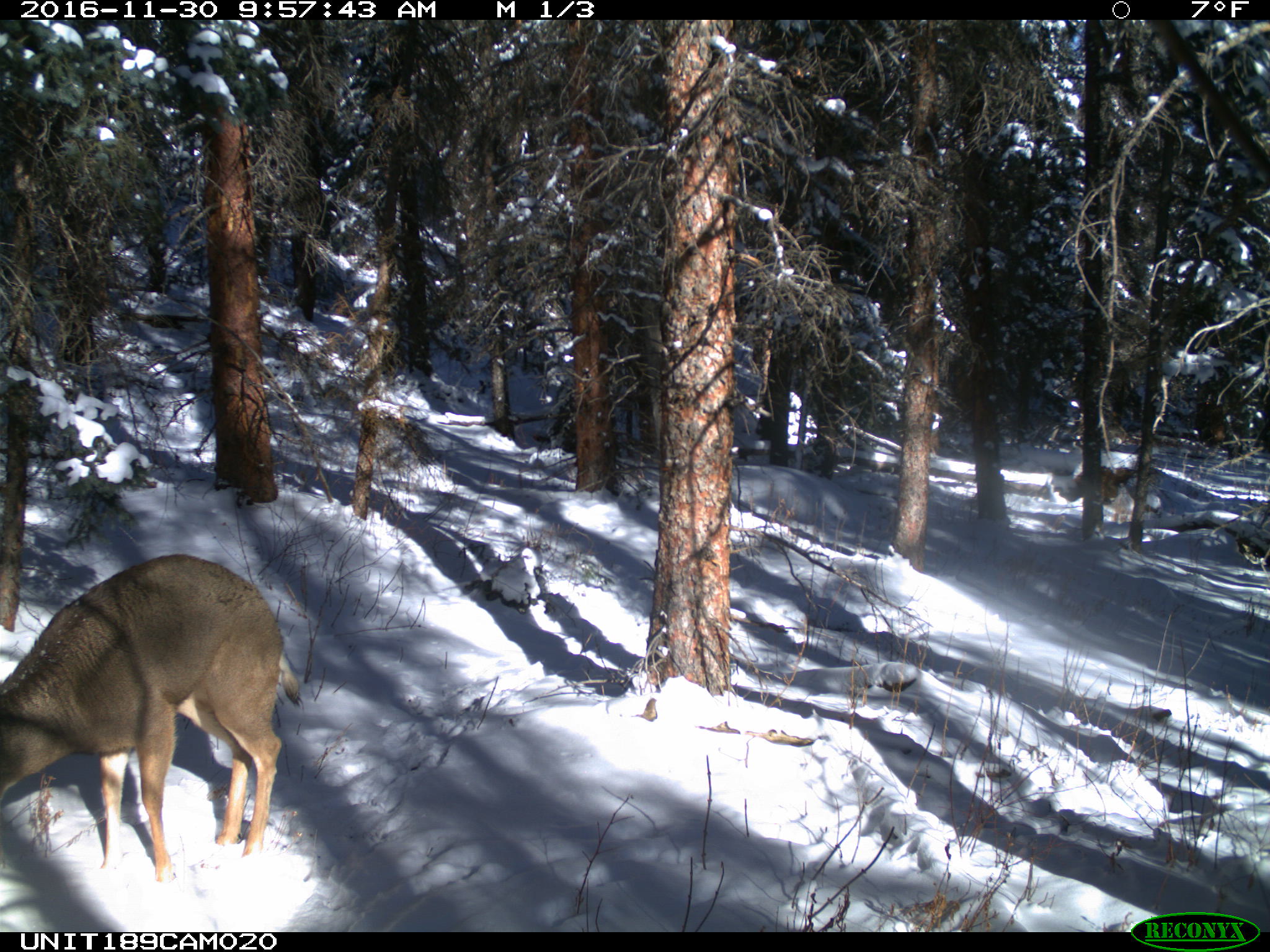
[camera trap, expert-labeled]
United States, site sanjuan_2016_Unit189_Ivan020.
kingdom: Animalia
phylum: Chordata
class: Mammalia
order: Artiodactyla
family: Cervidae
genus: Odocoileus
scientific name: Odocoileus hemionus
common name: mule deer